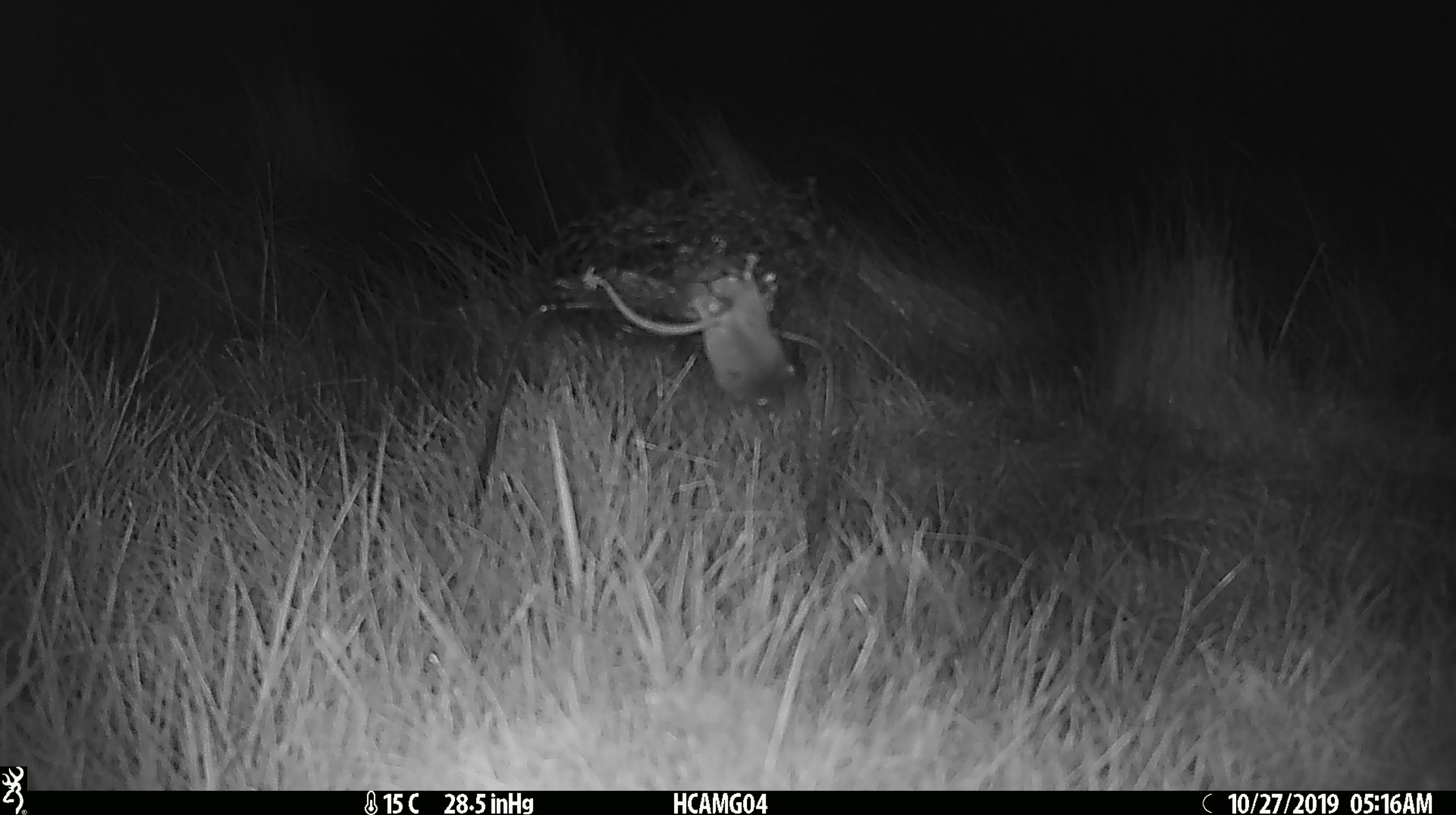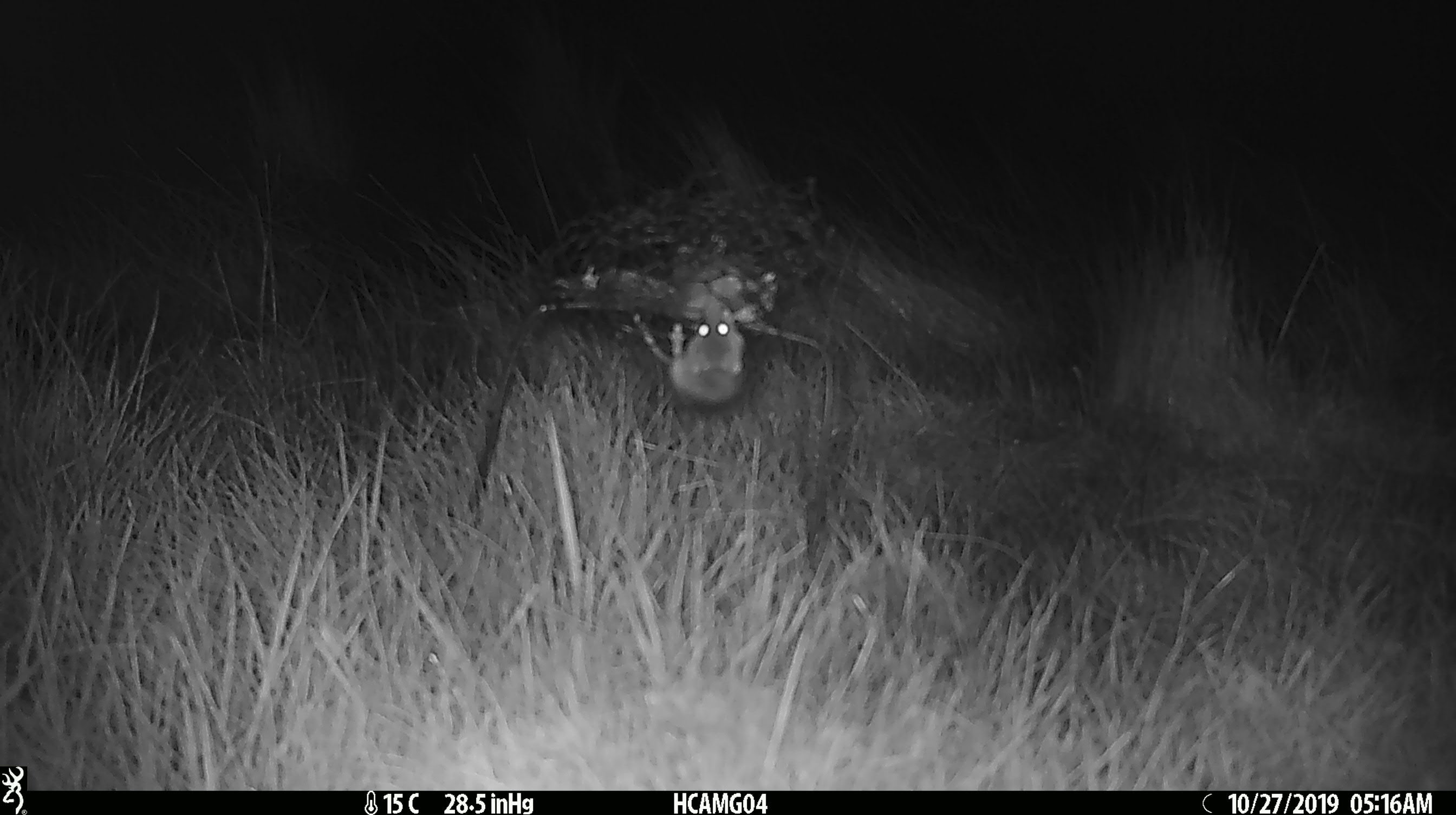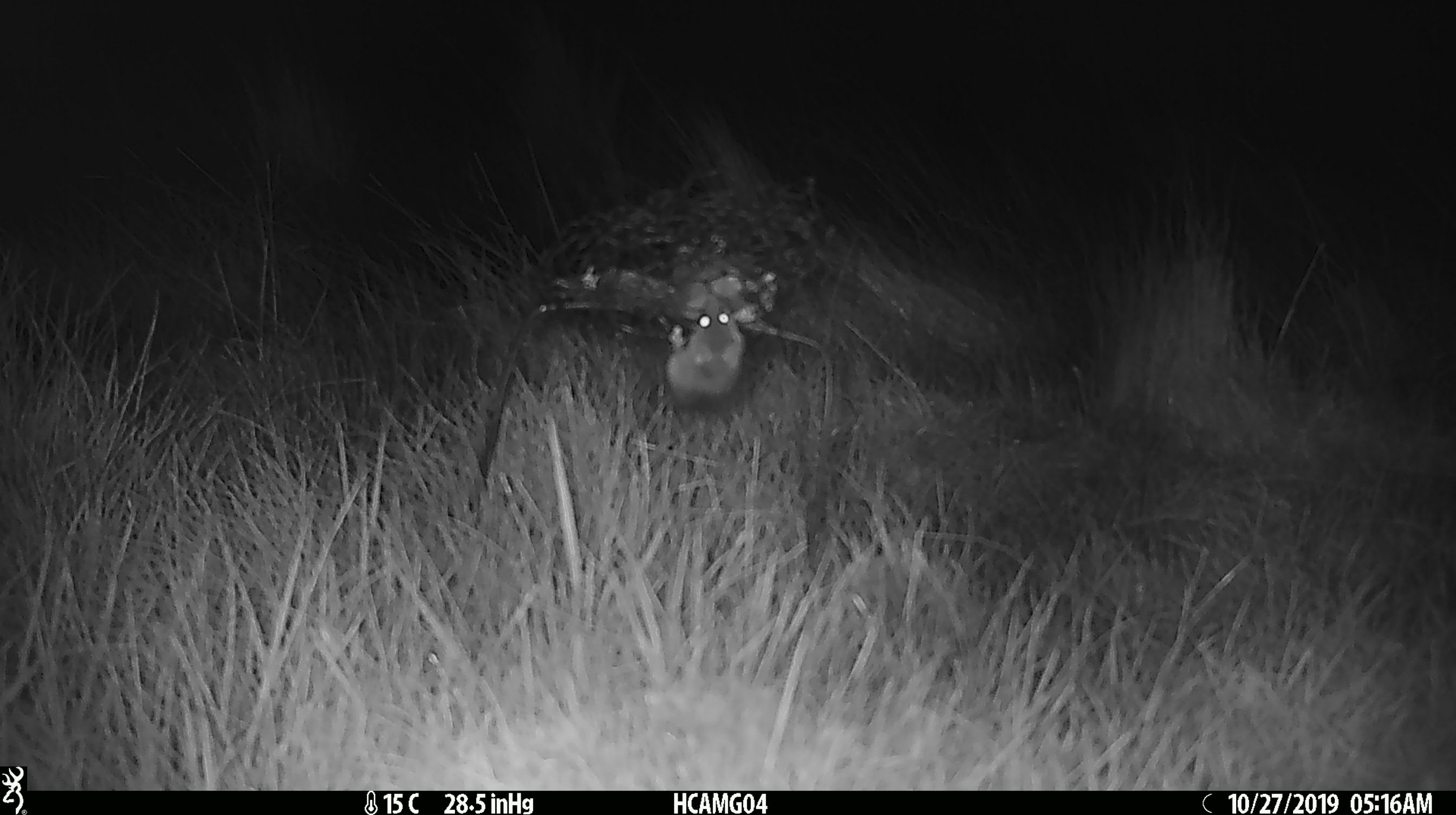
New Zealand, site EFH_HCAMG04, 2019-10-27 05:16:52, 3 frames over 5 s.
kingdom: Animalia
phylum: Chordata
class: Mammalia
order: Rodentia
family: Muridae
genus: Mus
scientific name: Mus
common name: mouse